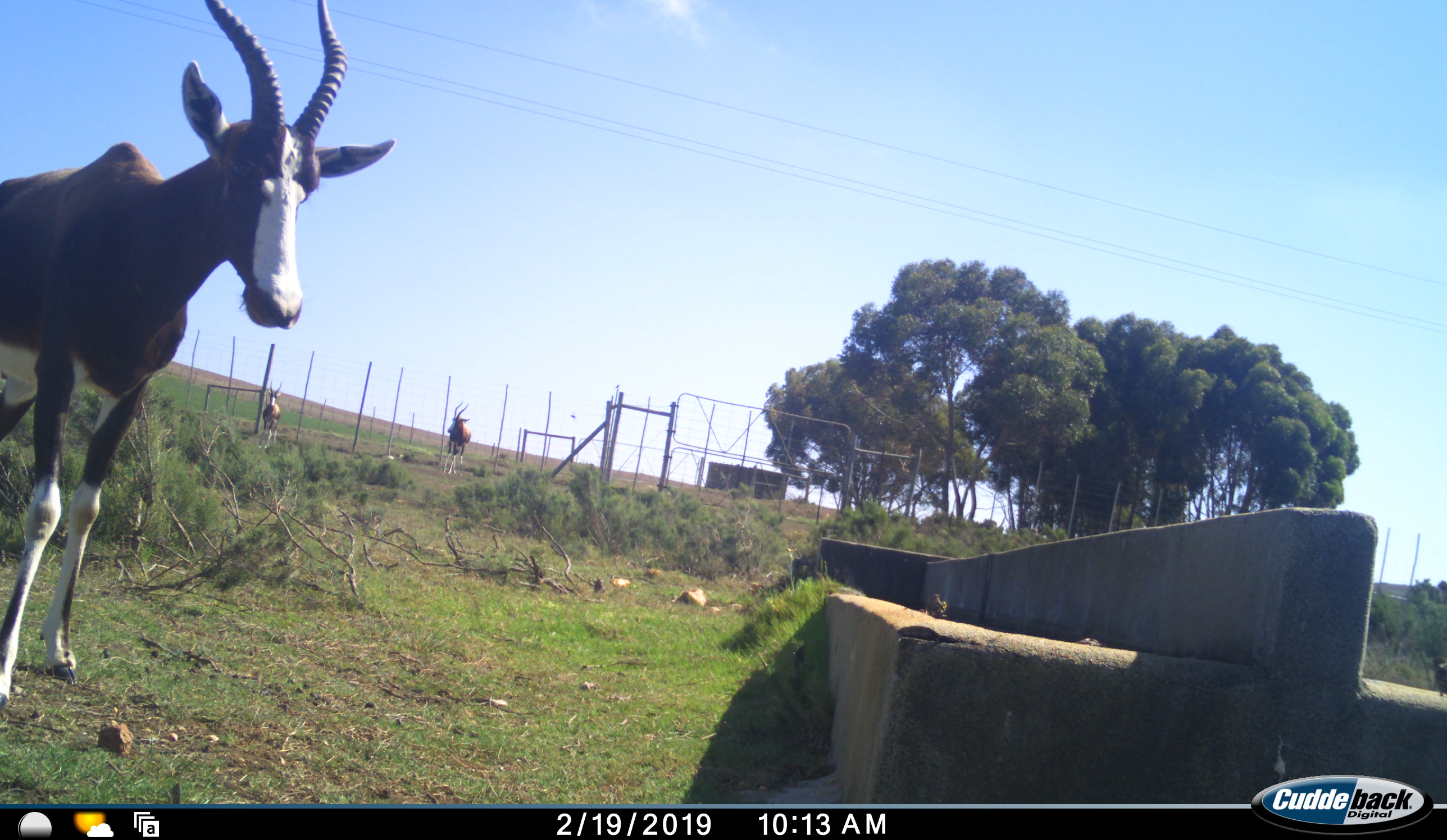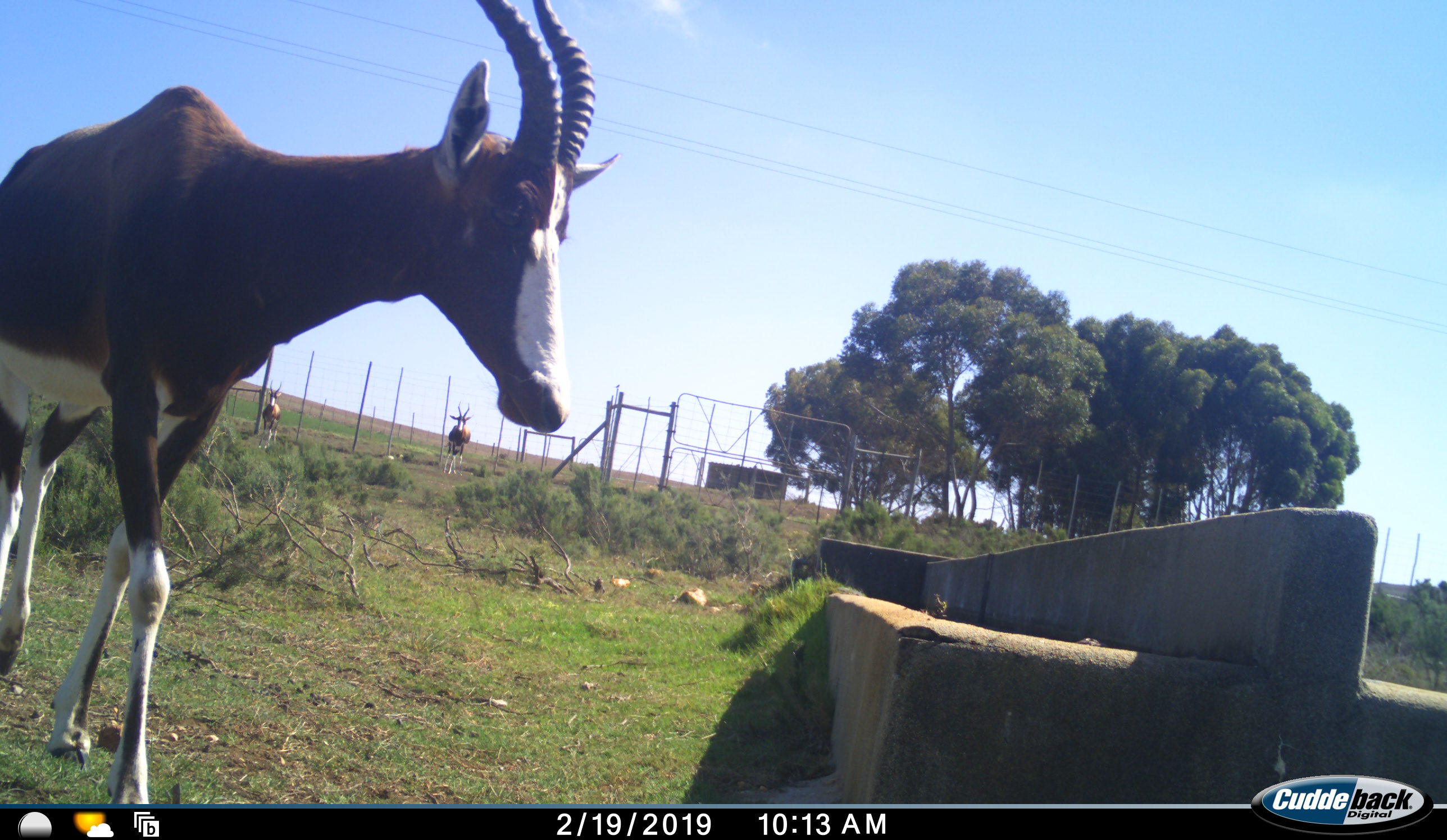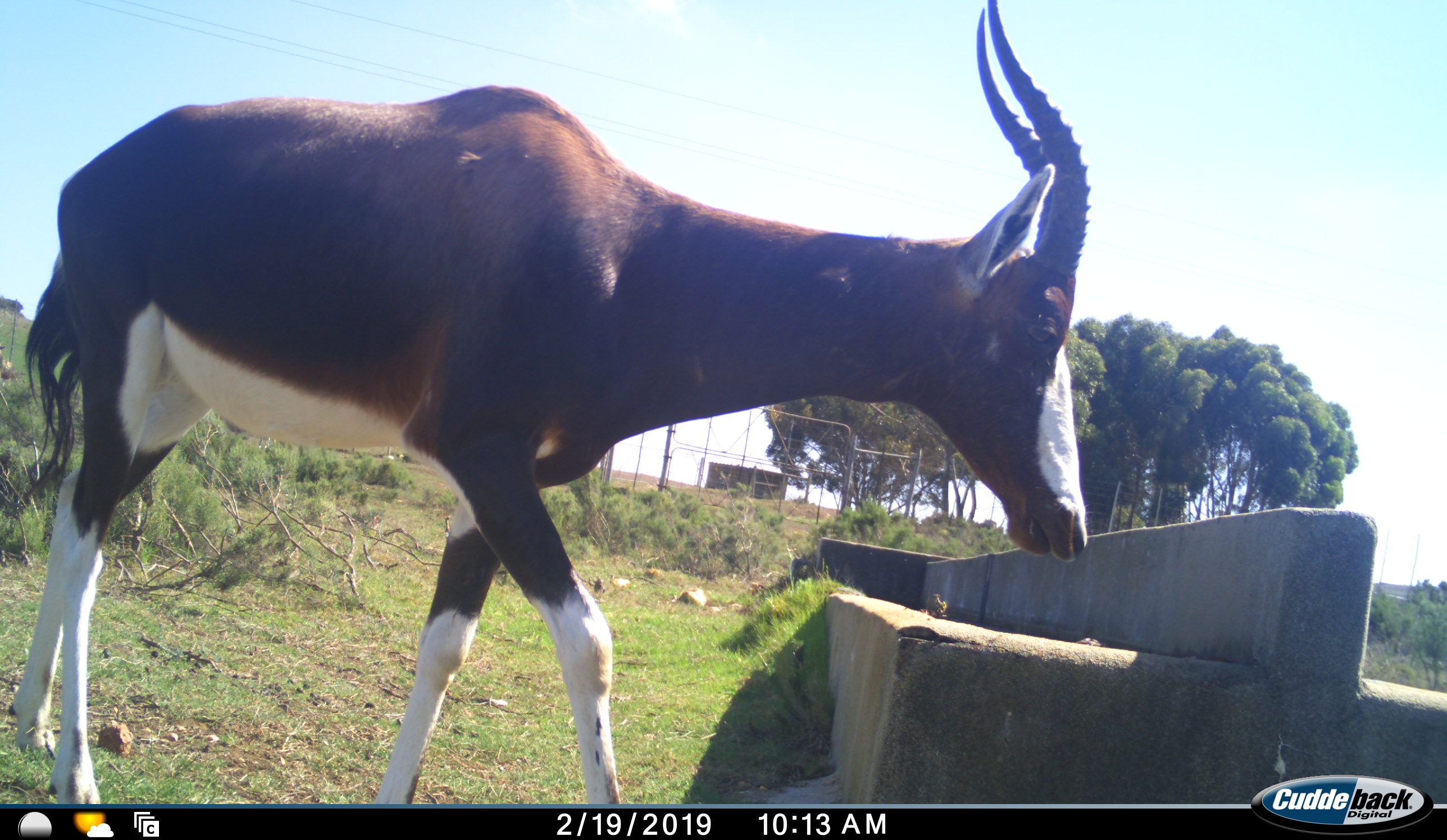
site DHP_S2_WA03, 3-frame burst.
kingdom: Animalia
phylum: Chordata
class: Mammalia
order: Artiodactyla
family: Bovidae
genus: Damaliscus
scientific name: Damaliscus pygargus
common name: bontebok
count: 3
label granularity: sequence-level